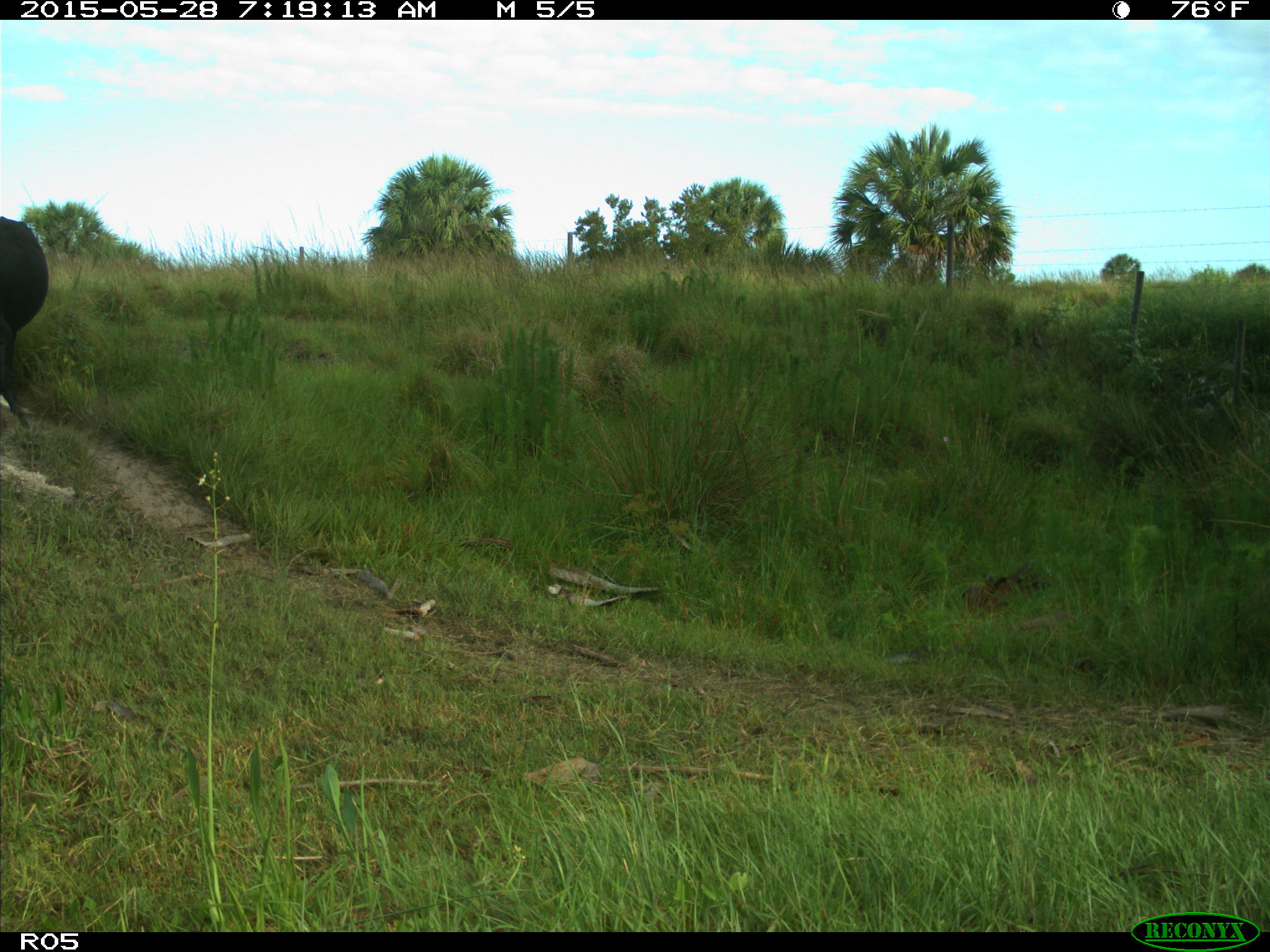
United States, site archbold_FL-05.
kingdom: Animalia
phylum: Chordata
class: Mammalia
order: Artiodactyla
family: Bovidae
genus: Bos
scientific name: Bos taurus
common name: domestic cow